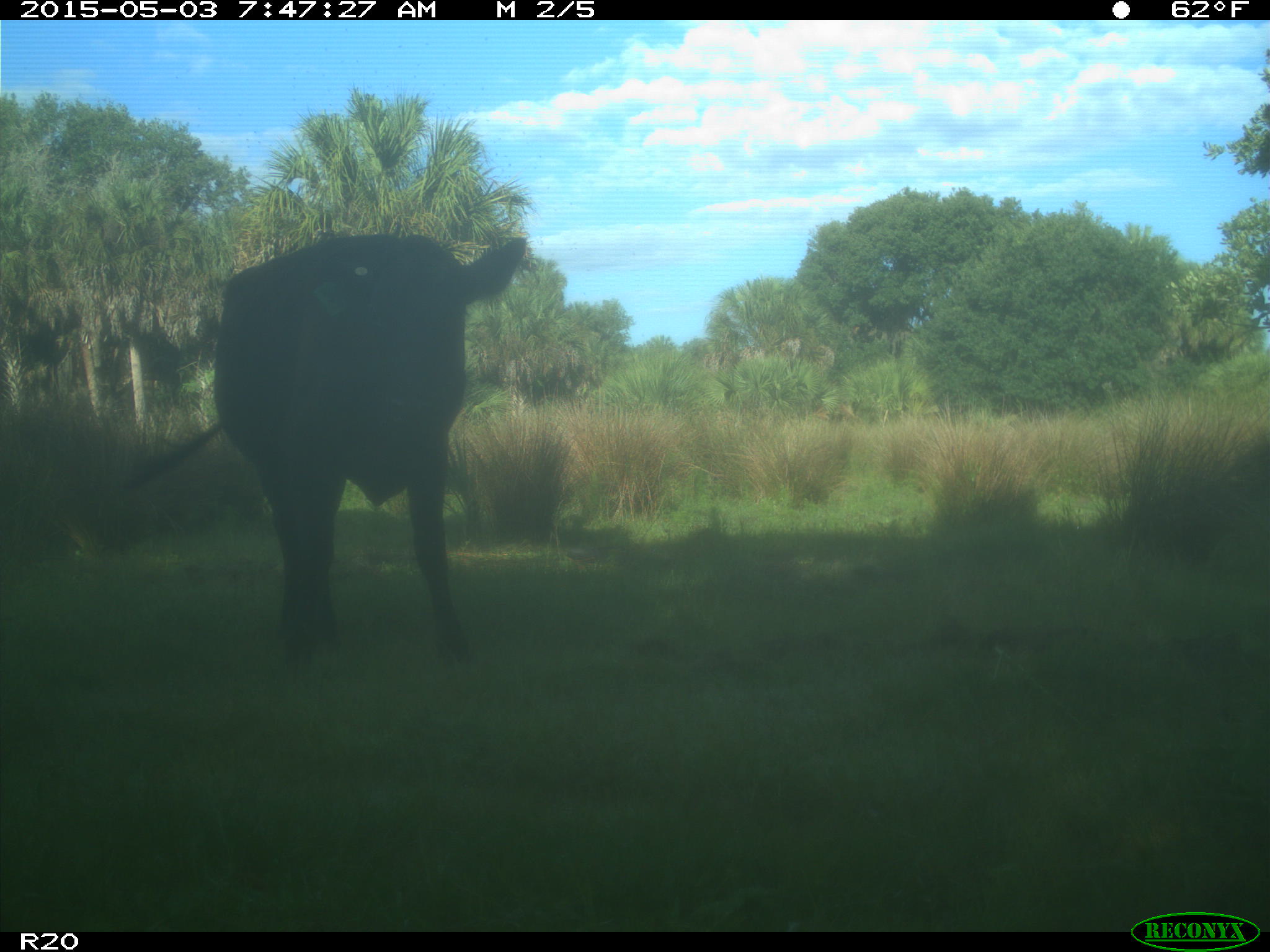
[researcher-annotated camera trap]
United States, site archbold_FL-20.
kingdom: Animalia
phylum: Chordata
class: Mammalia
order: Artiodactyla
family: Bovidae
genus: Bos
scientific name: Bos taurus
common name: domestic cow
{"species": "Bos taurus (domestic cow)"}